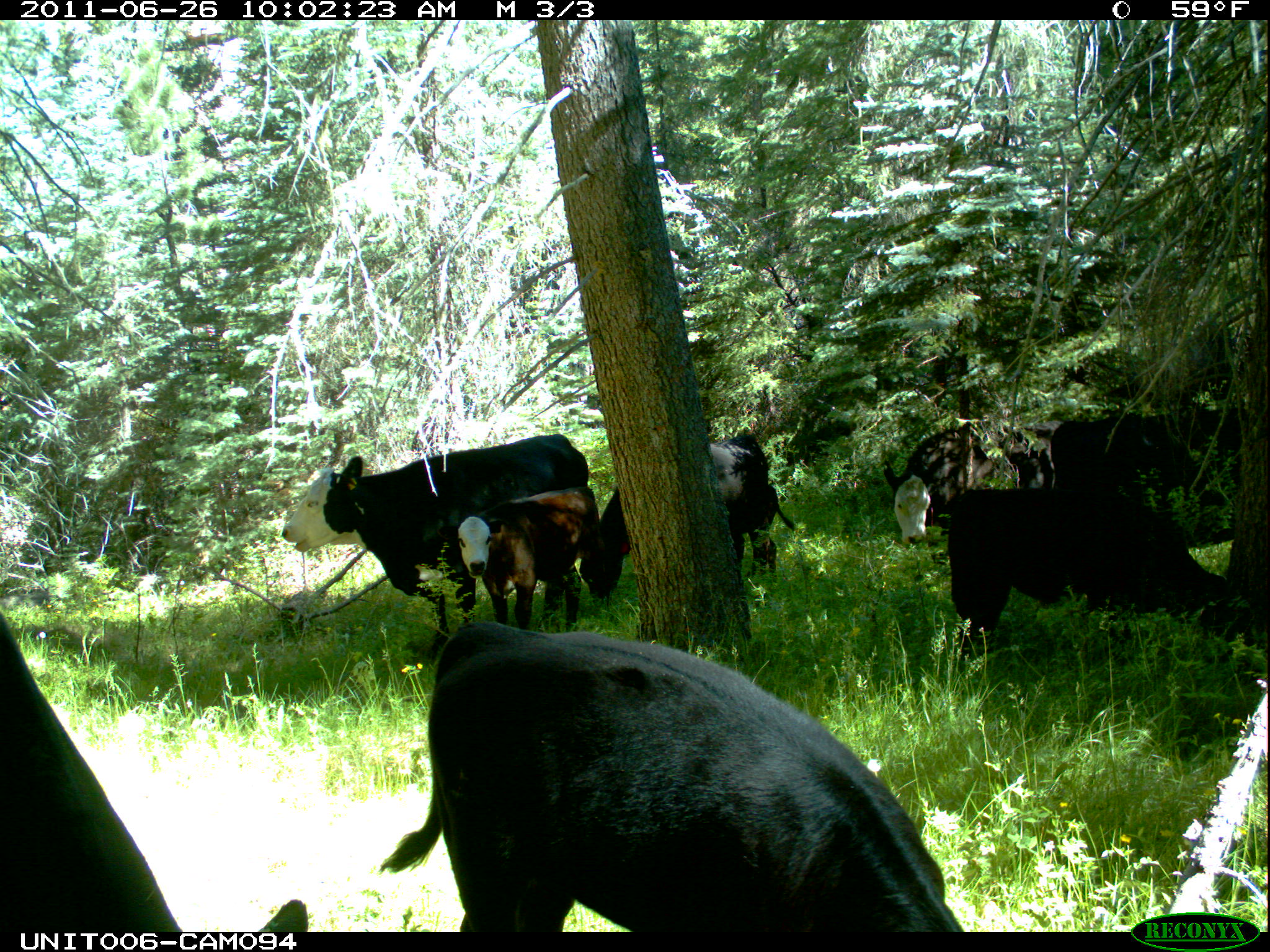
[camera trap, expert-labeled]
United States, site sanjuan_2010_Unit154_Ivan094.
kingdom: Animalia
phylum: Chordata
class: Mammalia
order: Artiodactyla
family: Bovidae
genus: Bos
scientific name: Bos taurus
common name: domestic cow